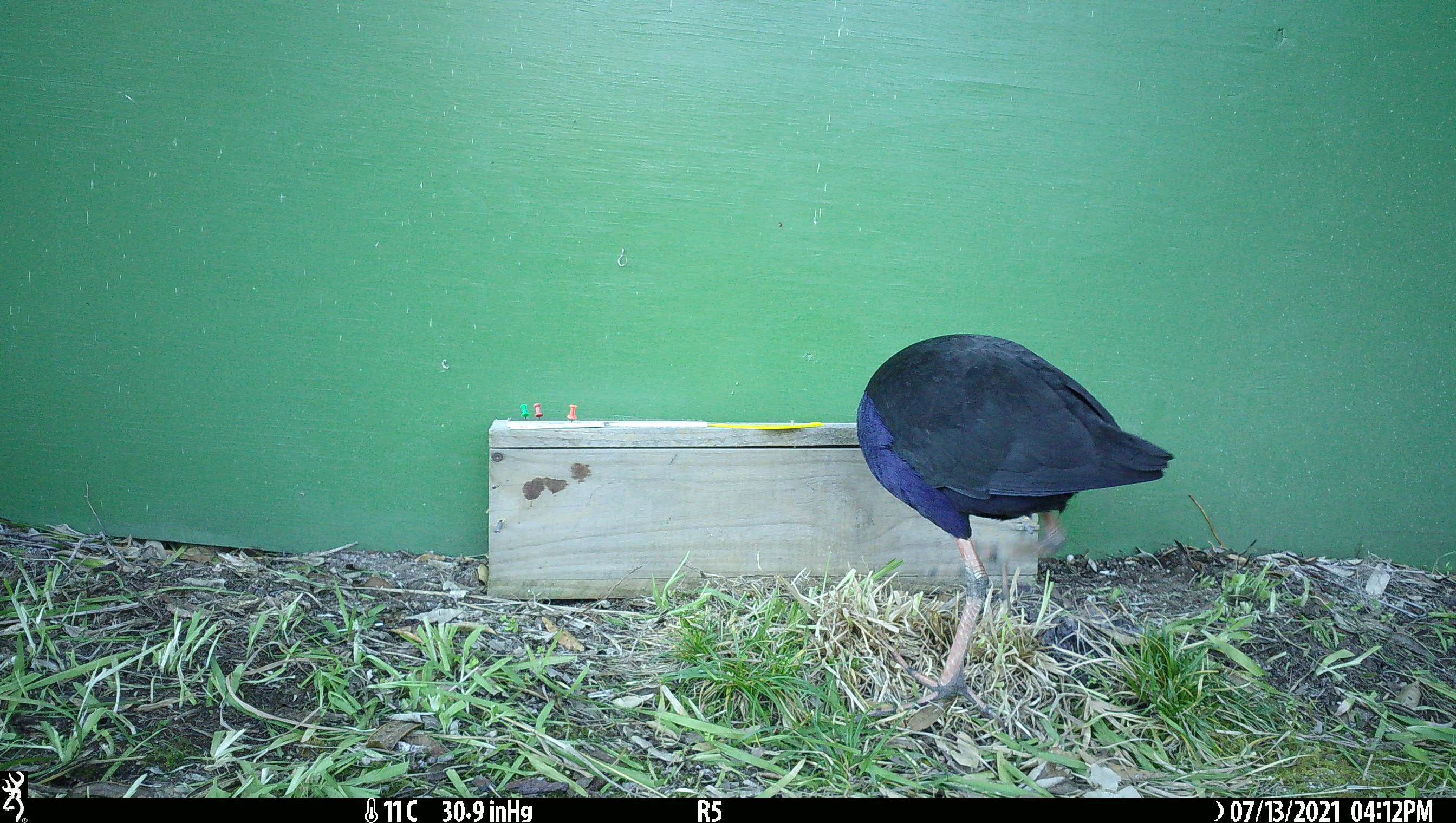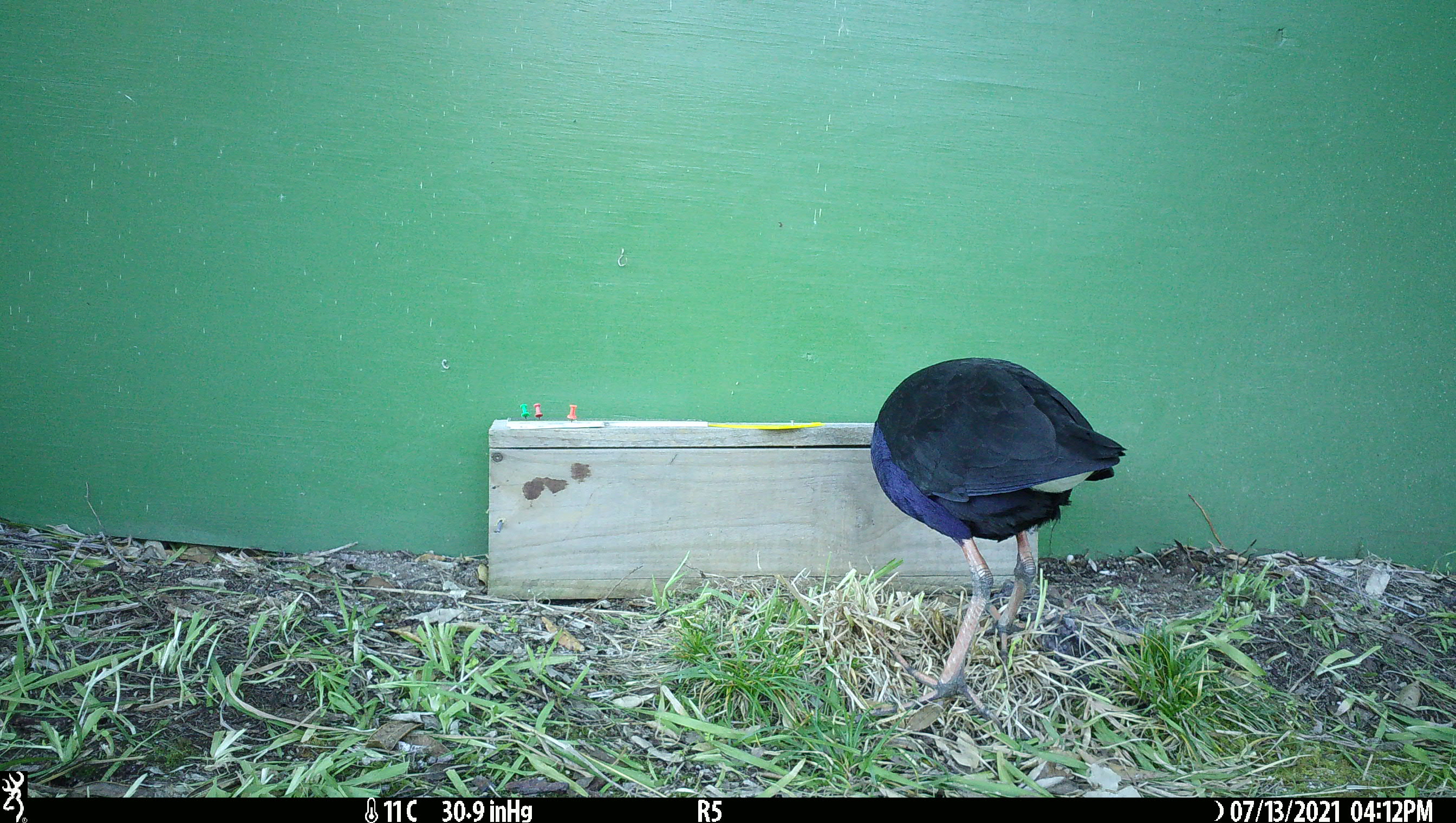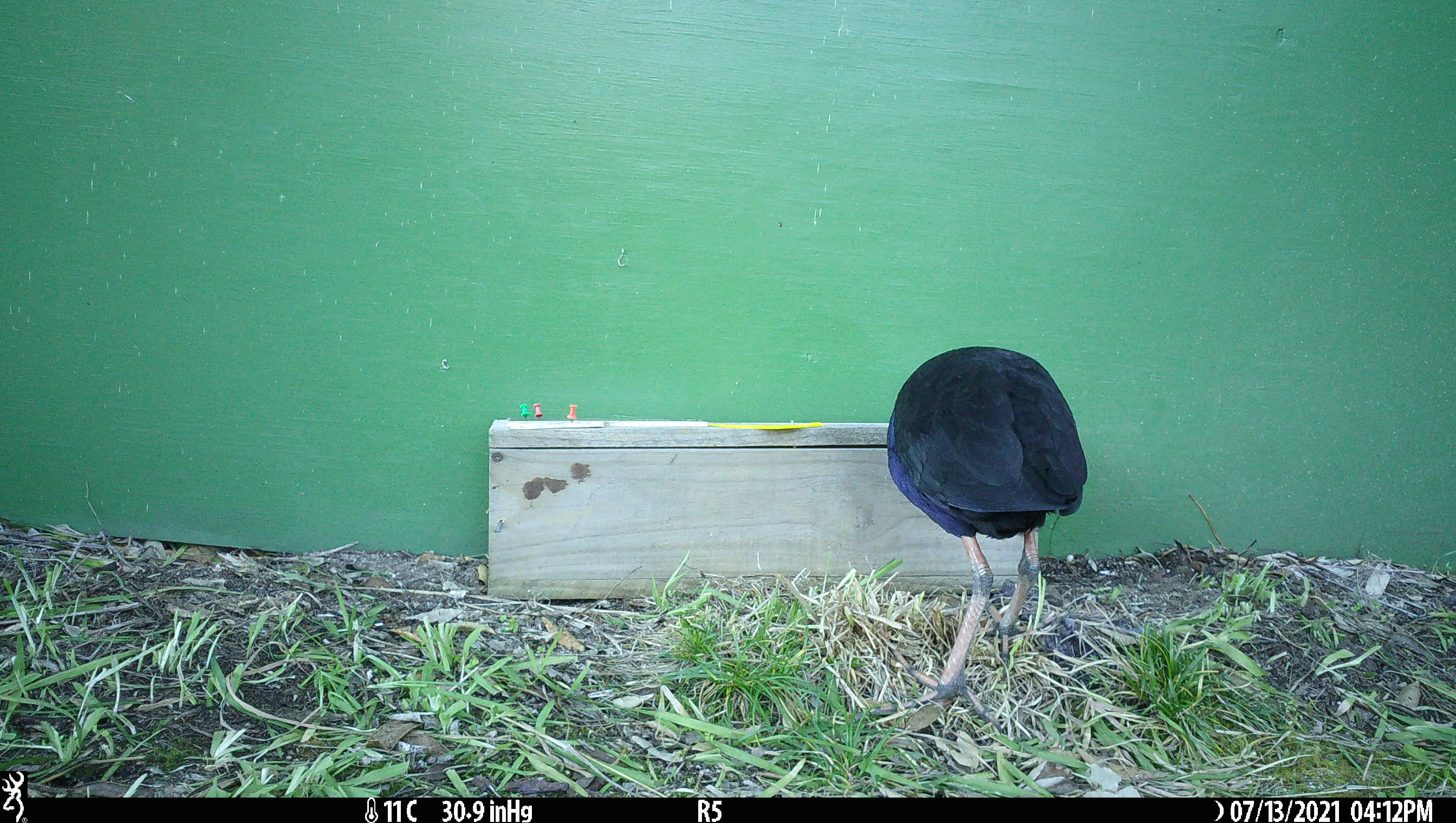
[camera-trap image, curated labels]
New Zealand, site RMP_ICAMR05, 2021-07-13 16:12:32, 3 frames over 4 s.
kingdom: Animalia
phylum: Chordata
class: Aves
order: Gruiformes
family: Rallidae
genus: Porphyrio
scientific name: Porphyrio melanotus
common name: australasian swamphen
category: pukeko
Pukeko (australasian swamphen) (Porphyrio melanotus).